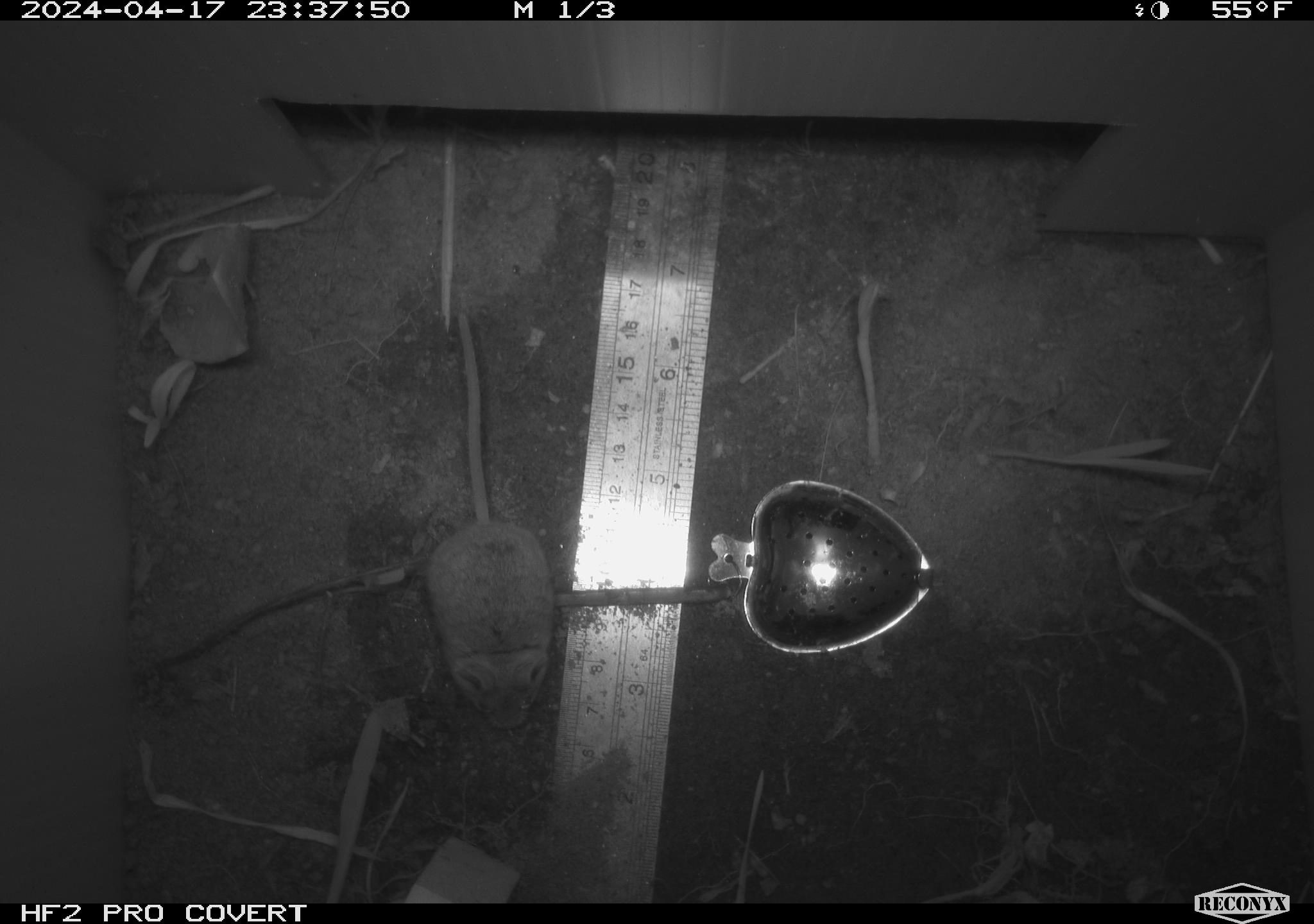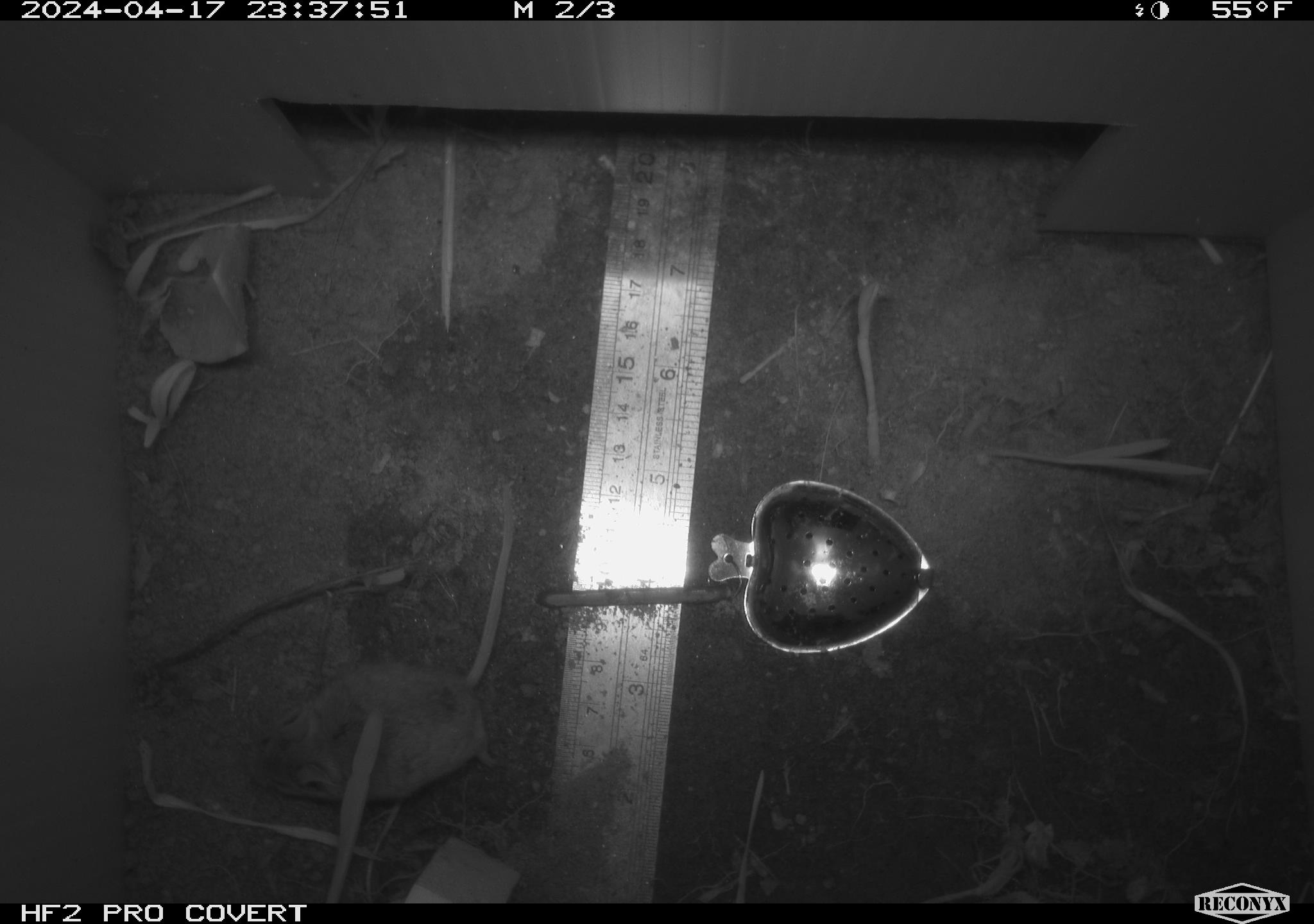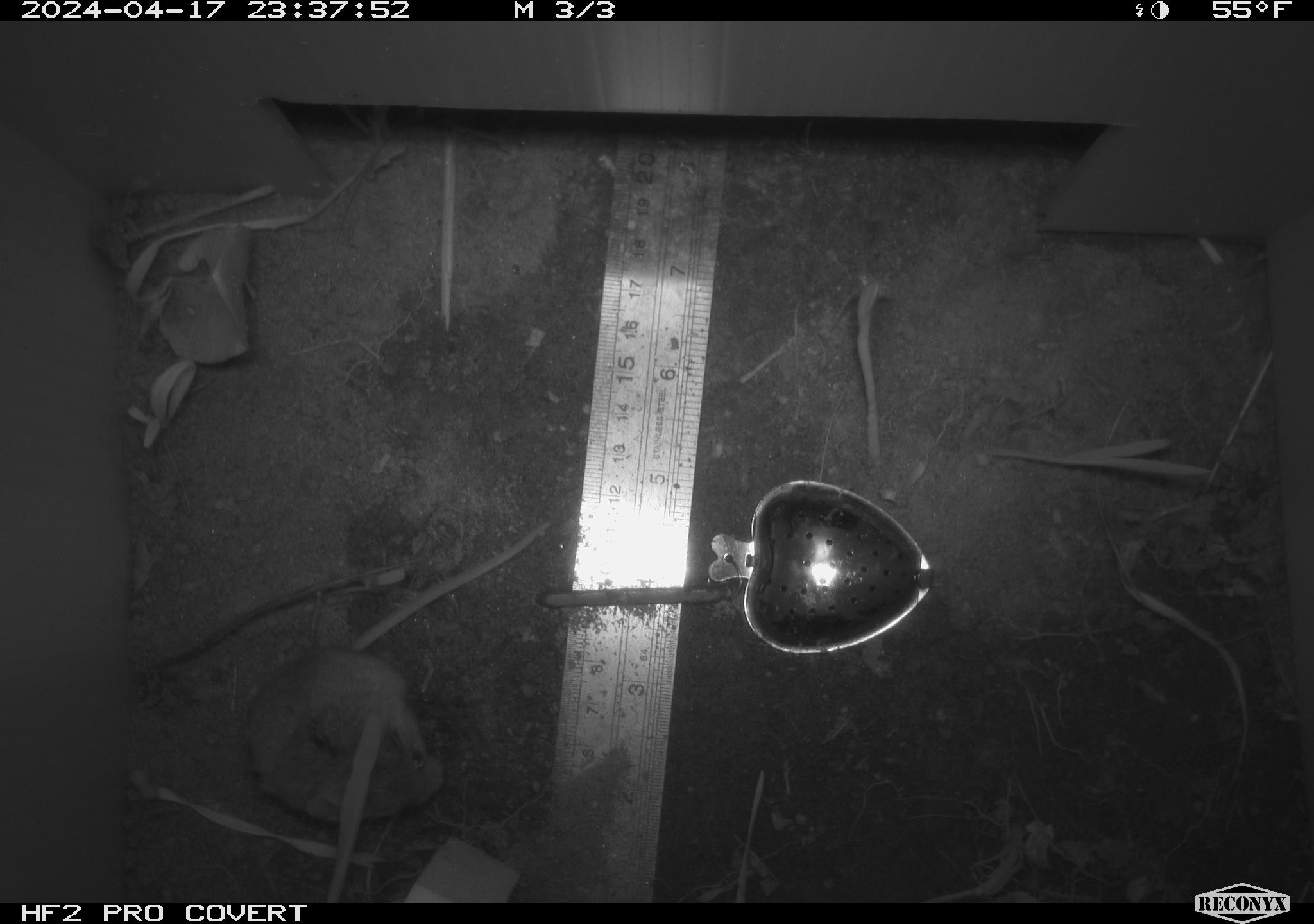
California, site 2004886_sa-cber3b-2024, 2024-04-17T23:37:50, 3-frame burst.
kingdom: Animalia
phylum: Chordata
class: Mammalia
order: Rodentia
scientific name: Rodentia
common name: mouse species